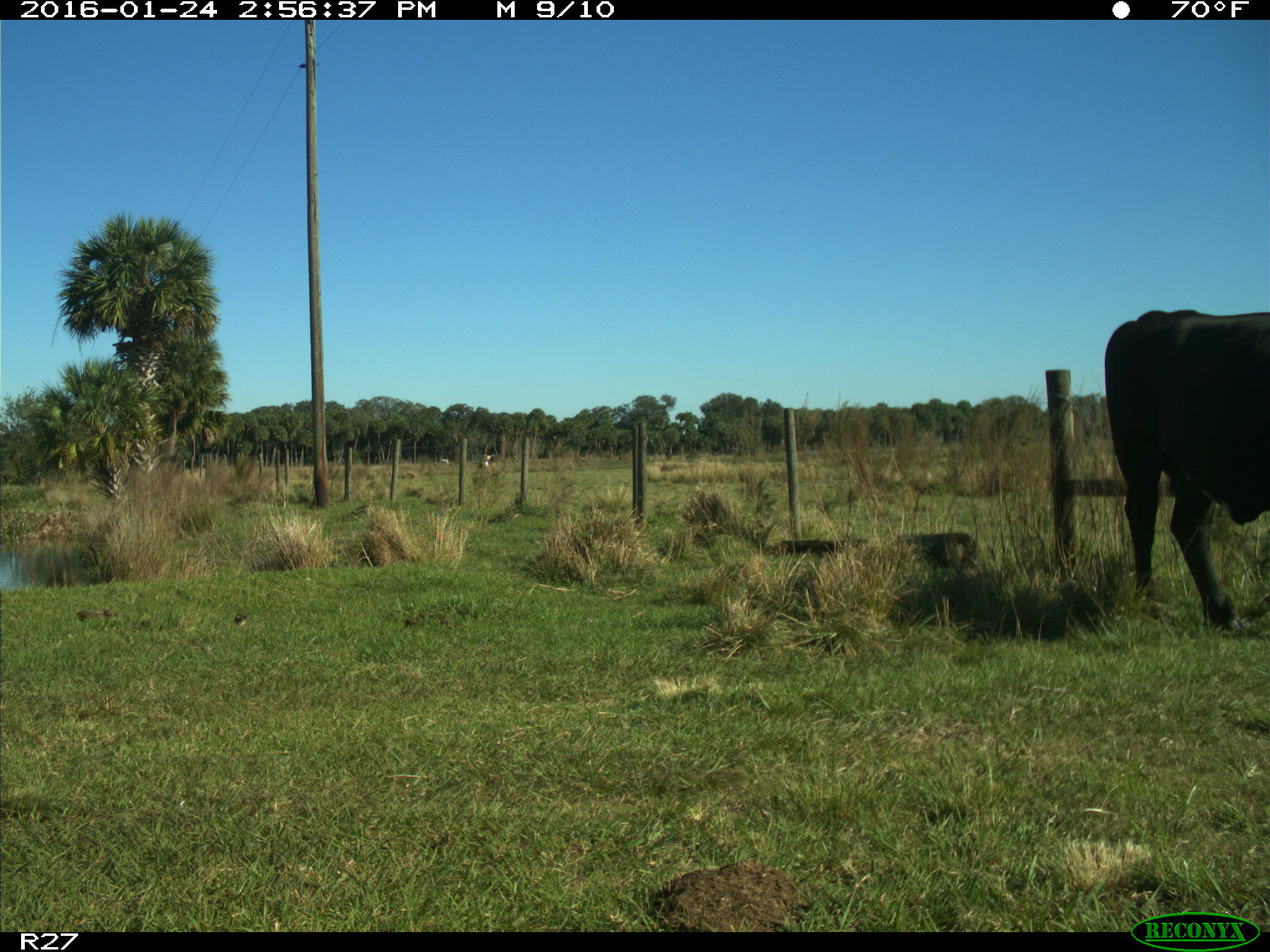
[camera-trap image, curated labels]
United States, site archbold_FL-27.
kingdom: Animalia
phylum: Chordata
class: Mammalia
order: Artiodactyla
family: Bovidae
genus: Bos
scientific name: Bos taurus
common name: domestic cow